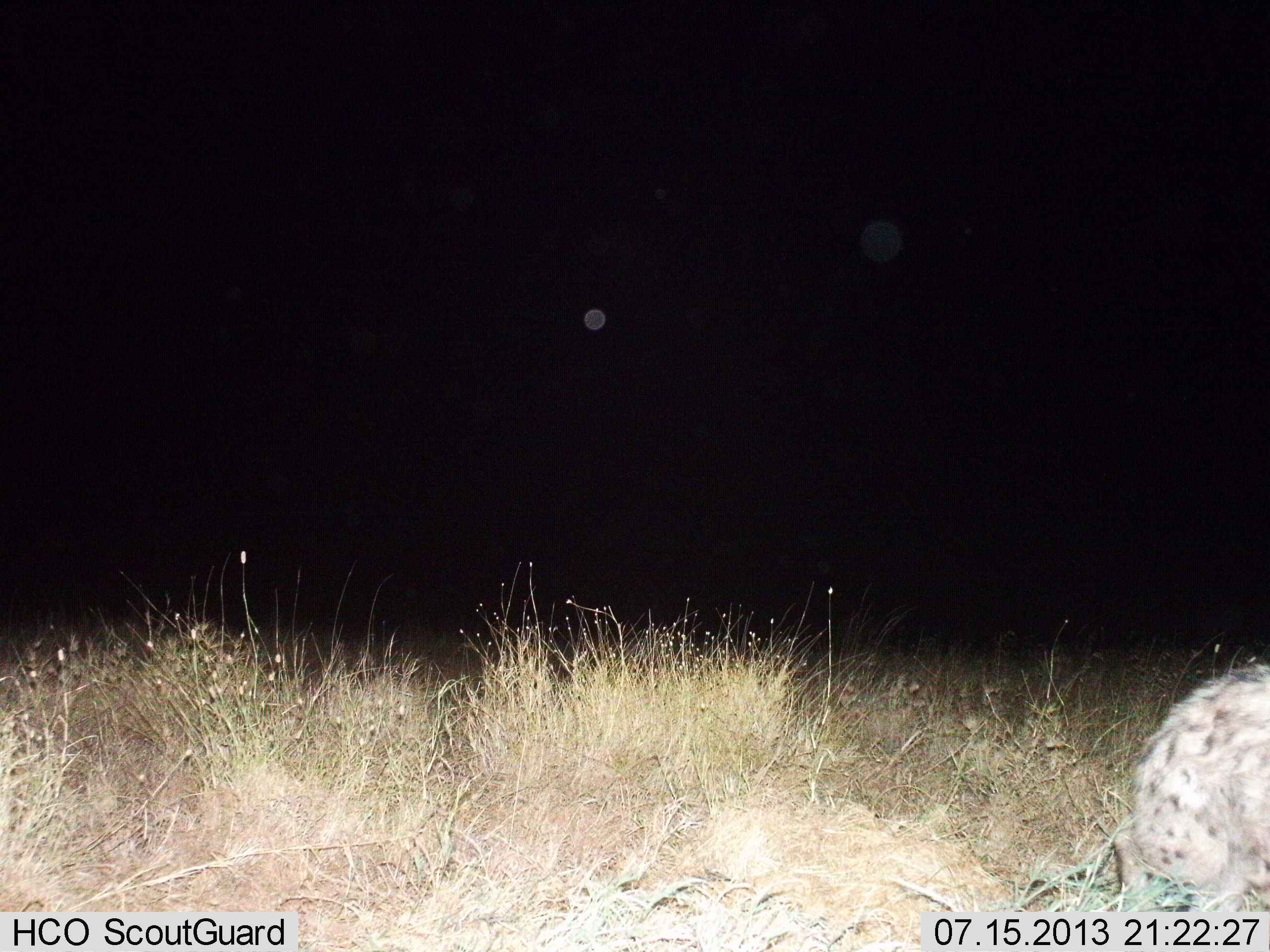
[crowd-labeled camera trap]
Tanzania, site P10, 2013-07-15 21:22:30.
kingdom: Animalia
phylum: Chordata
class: Mammalia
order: Carnivora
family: Hyaenidae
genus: Crocuta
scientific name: Crocuta crocuta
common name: spotted hyena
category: hyenaspotted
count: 2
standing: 50%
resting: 10%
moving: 40%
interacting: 0%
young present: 0%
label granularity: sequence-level